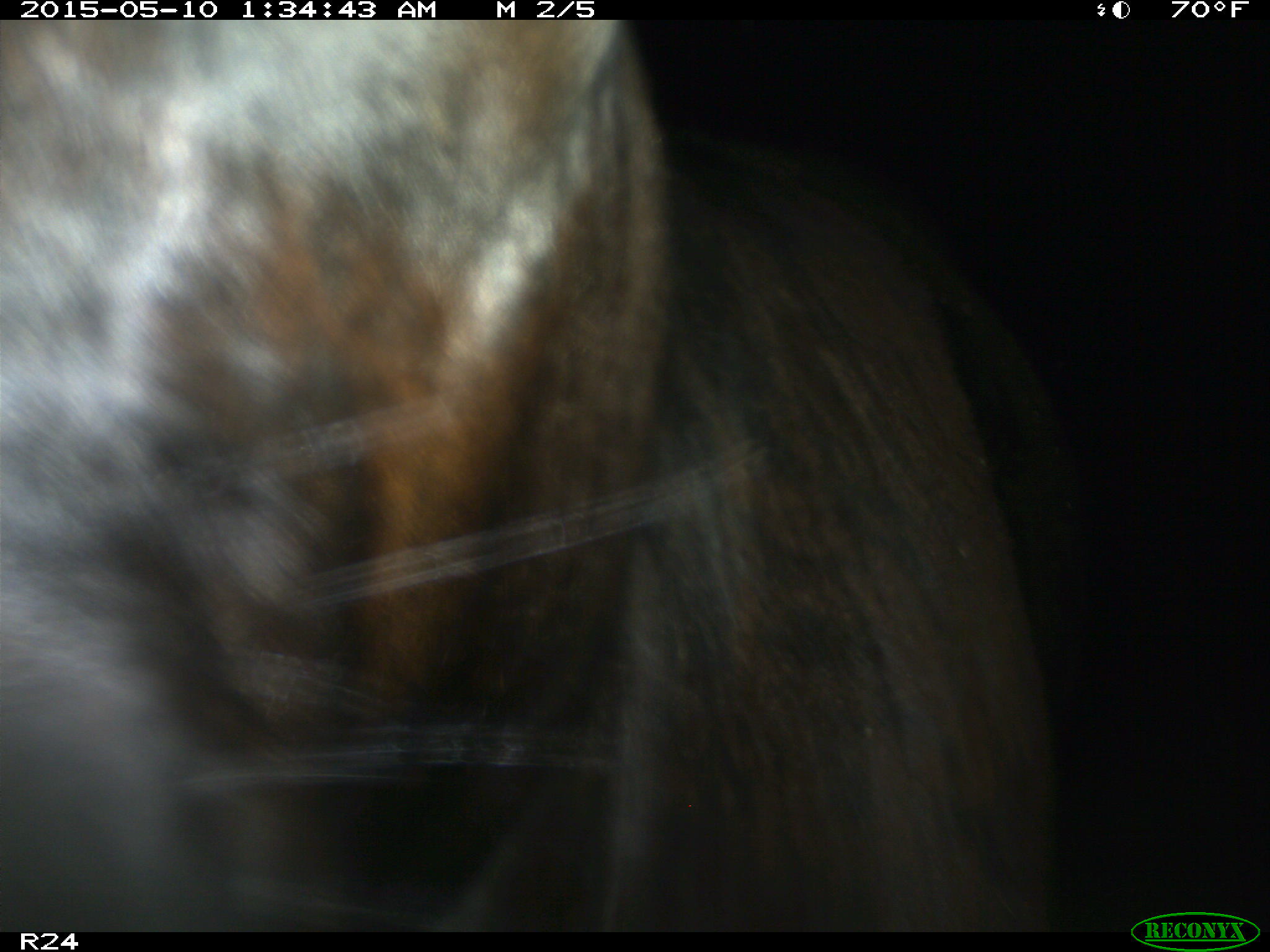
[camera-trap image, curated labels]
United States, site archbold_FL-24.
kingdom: Animalia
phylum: Chordata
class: Mammalia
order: Artiodactyla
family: Bovidae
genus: Bos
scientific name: Bos taurus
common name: domestic cow